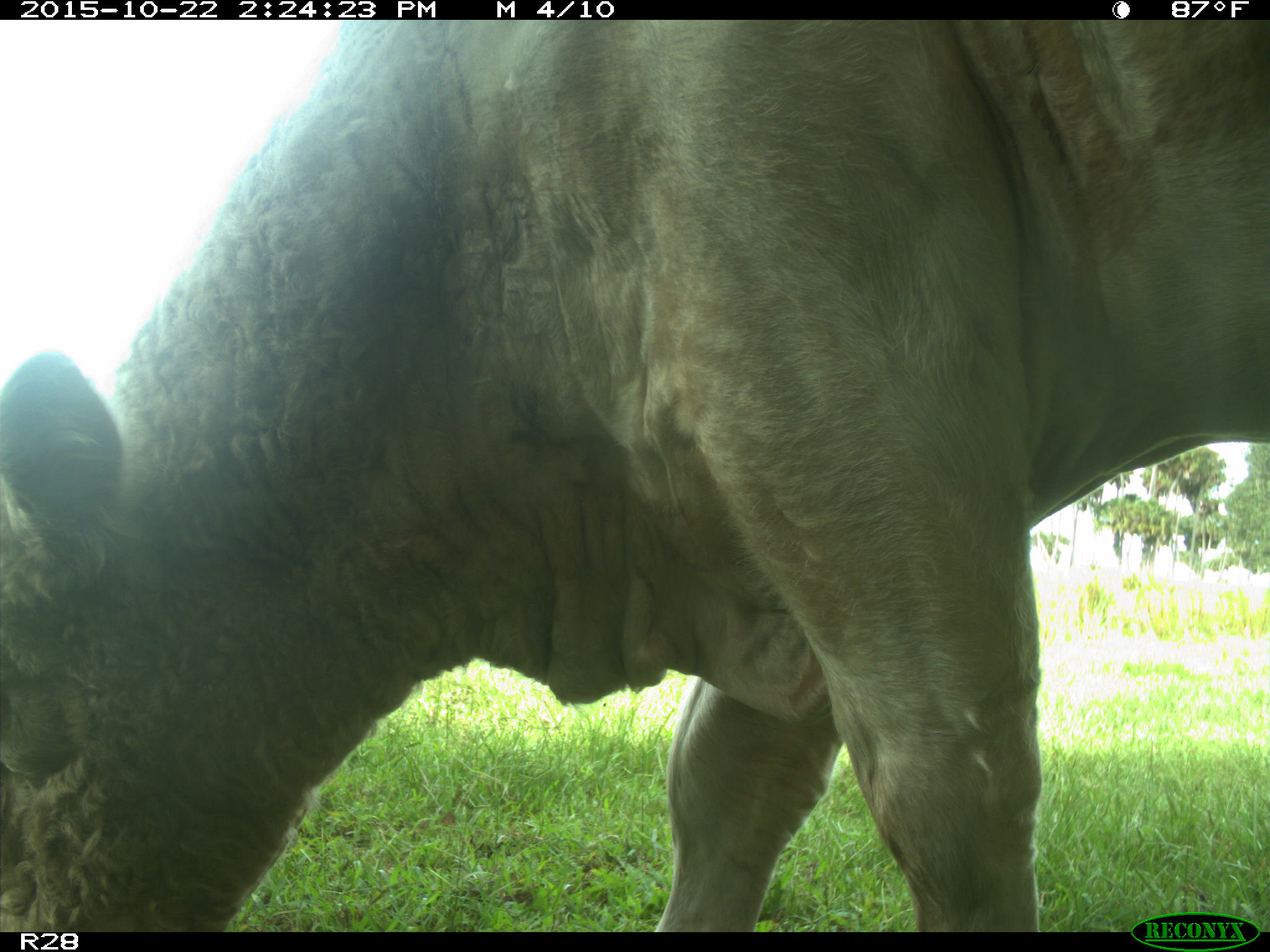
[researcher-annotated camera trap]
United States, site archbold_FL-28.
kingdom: Animalia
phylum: Chordata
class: Mammalia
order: Artiodactyla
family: Bovidae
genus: Bos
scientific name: Bos taurus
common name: domestic cow